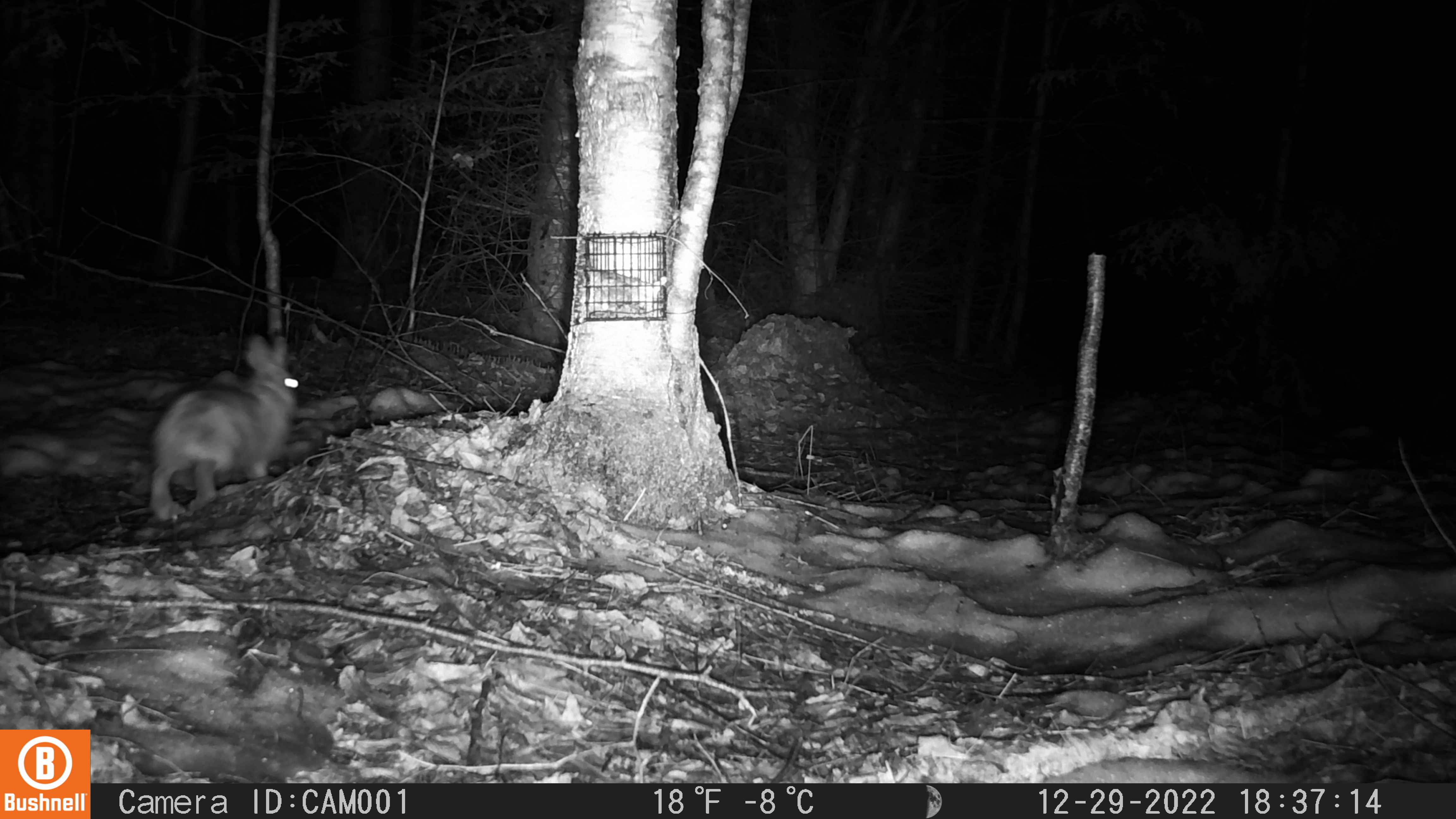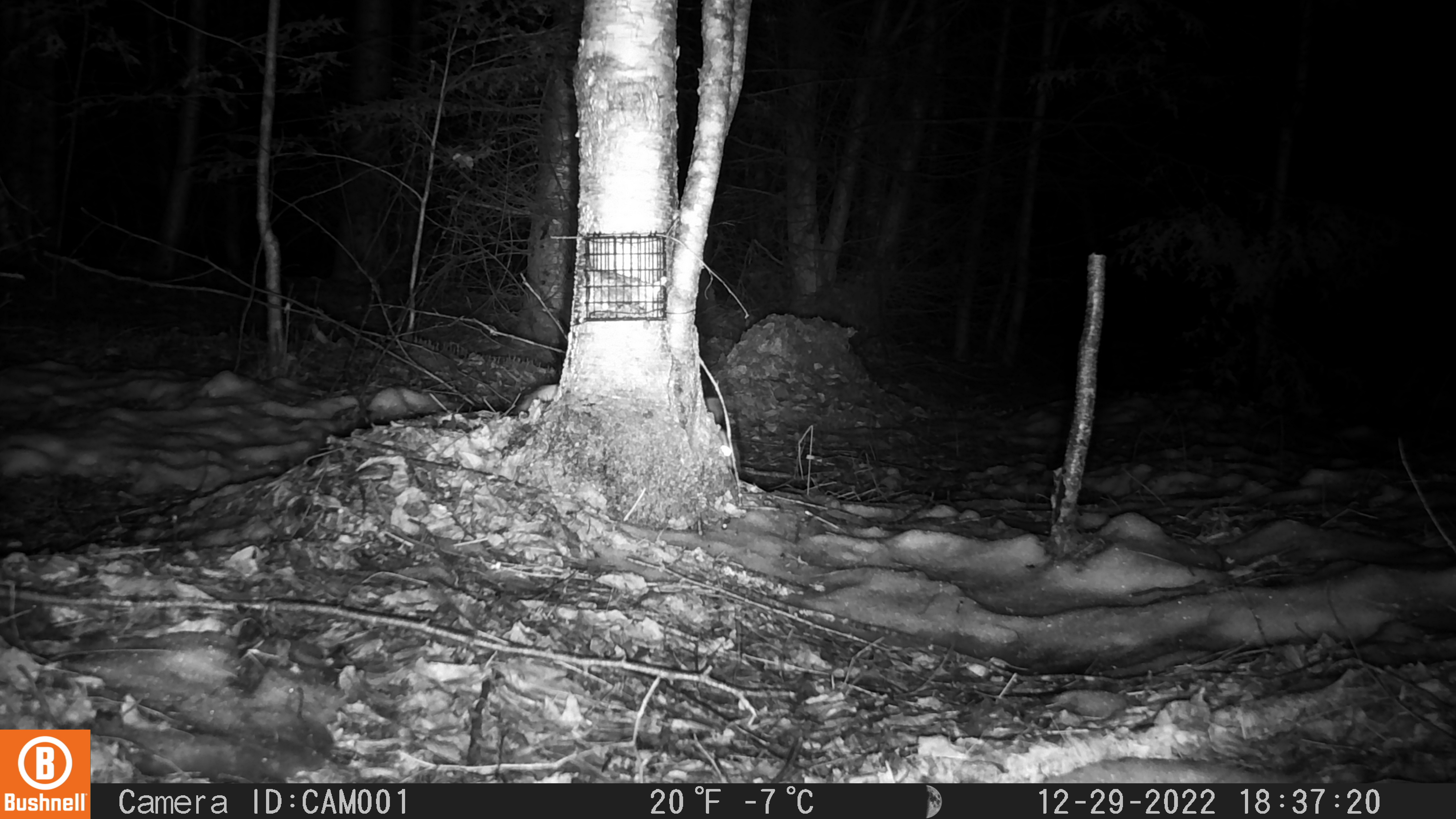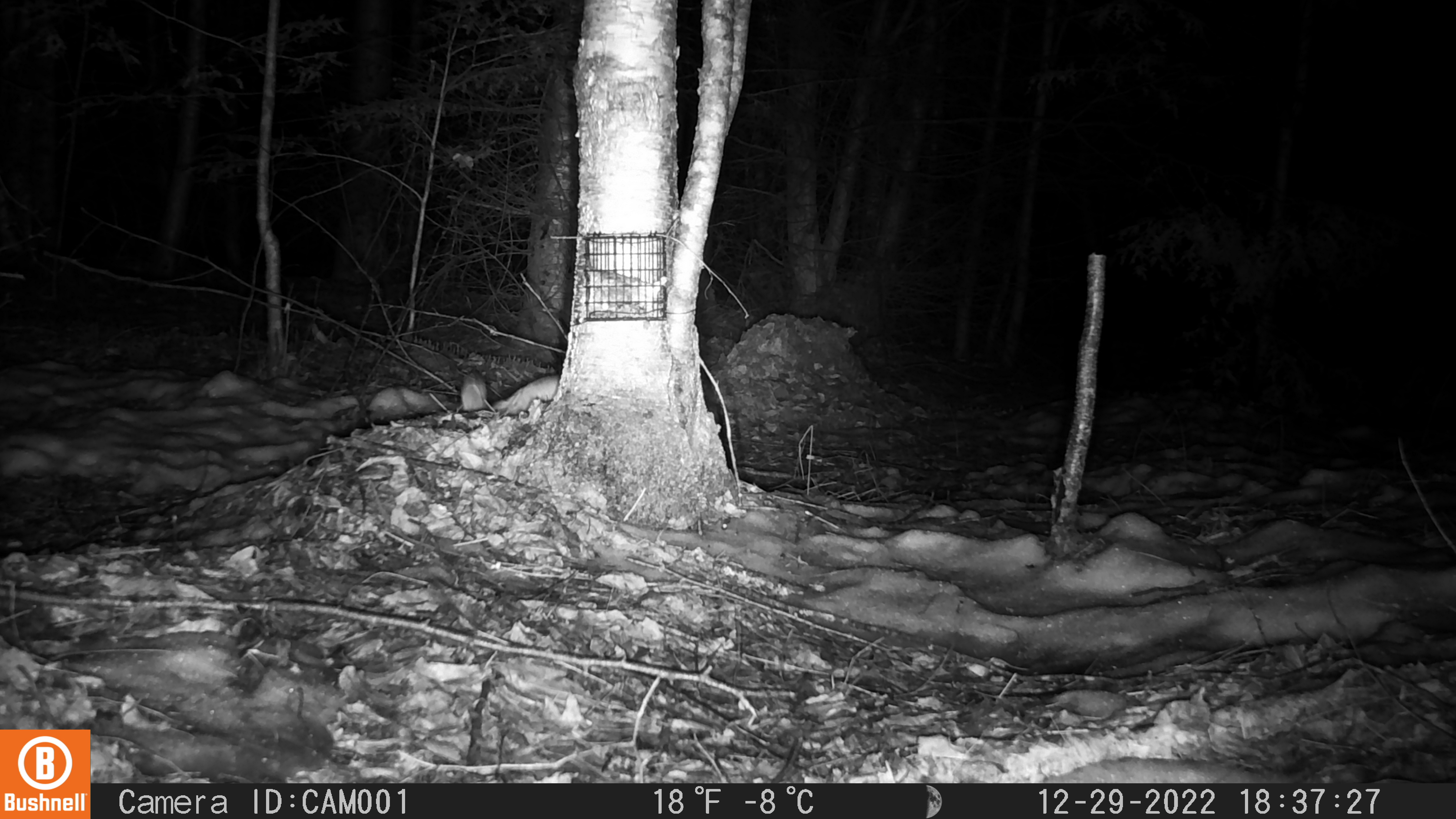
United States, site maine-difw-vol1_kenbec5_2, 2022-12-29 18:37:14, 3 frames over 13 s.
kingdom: Animalia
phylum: Chordata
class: Mammalia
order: Lagomorpha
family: Leporidae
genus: Lepus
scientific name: Lepus americanus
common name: snowshoe hare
Snowshoe hare (Lepus americanus).